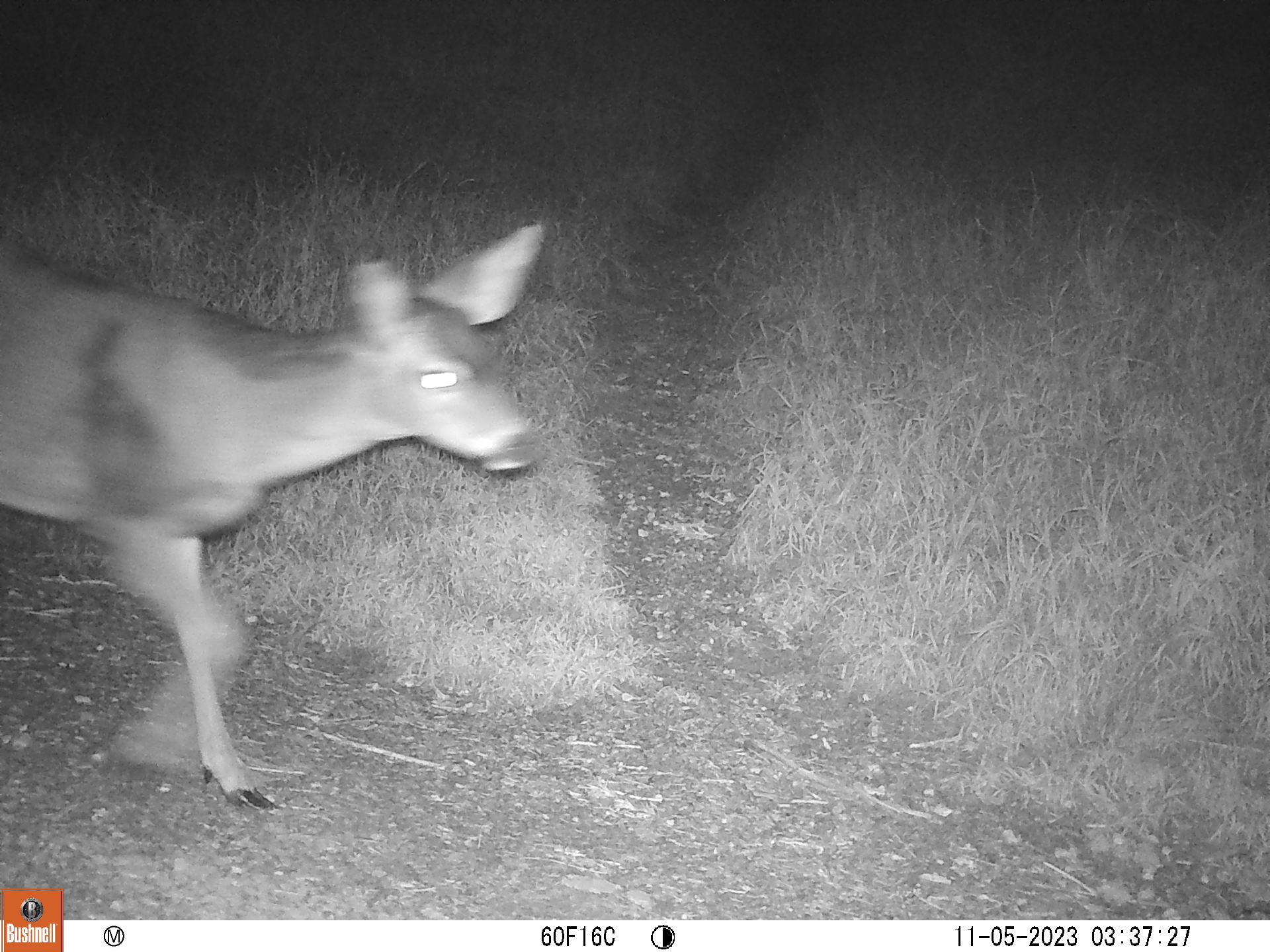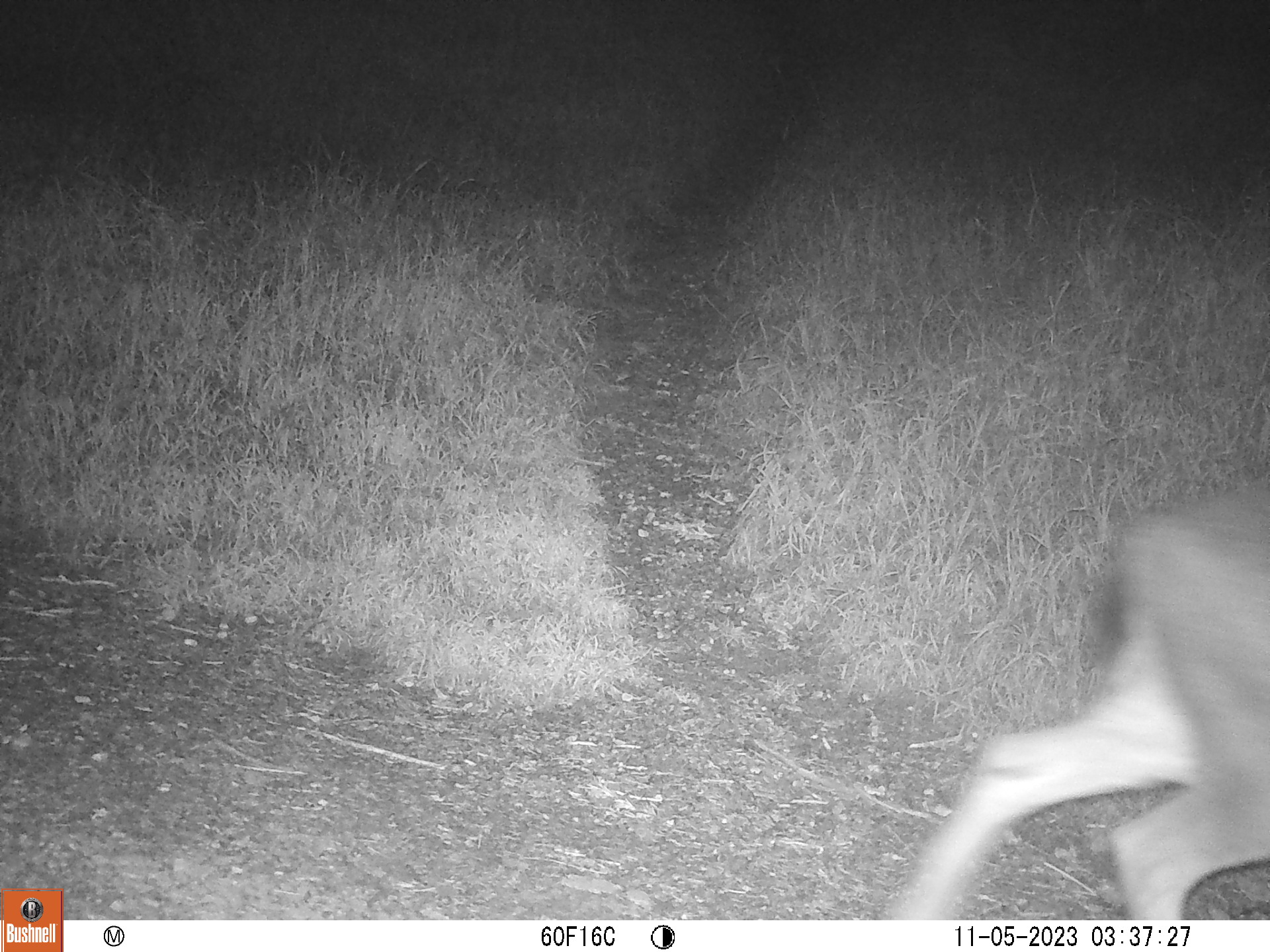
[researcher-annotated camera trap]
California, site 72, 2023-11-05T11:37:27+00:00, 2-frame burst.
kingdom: Animalia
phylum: Chordata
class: Mammalia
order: Artiodactyla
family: Cervidae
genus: Odocoileus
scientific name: Odocoileus hemionus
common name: mule deer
Mule deer (Odocoileus hemionus).